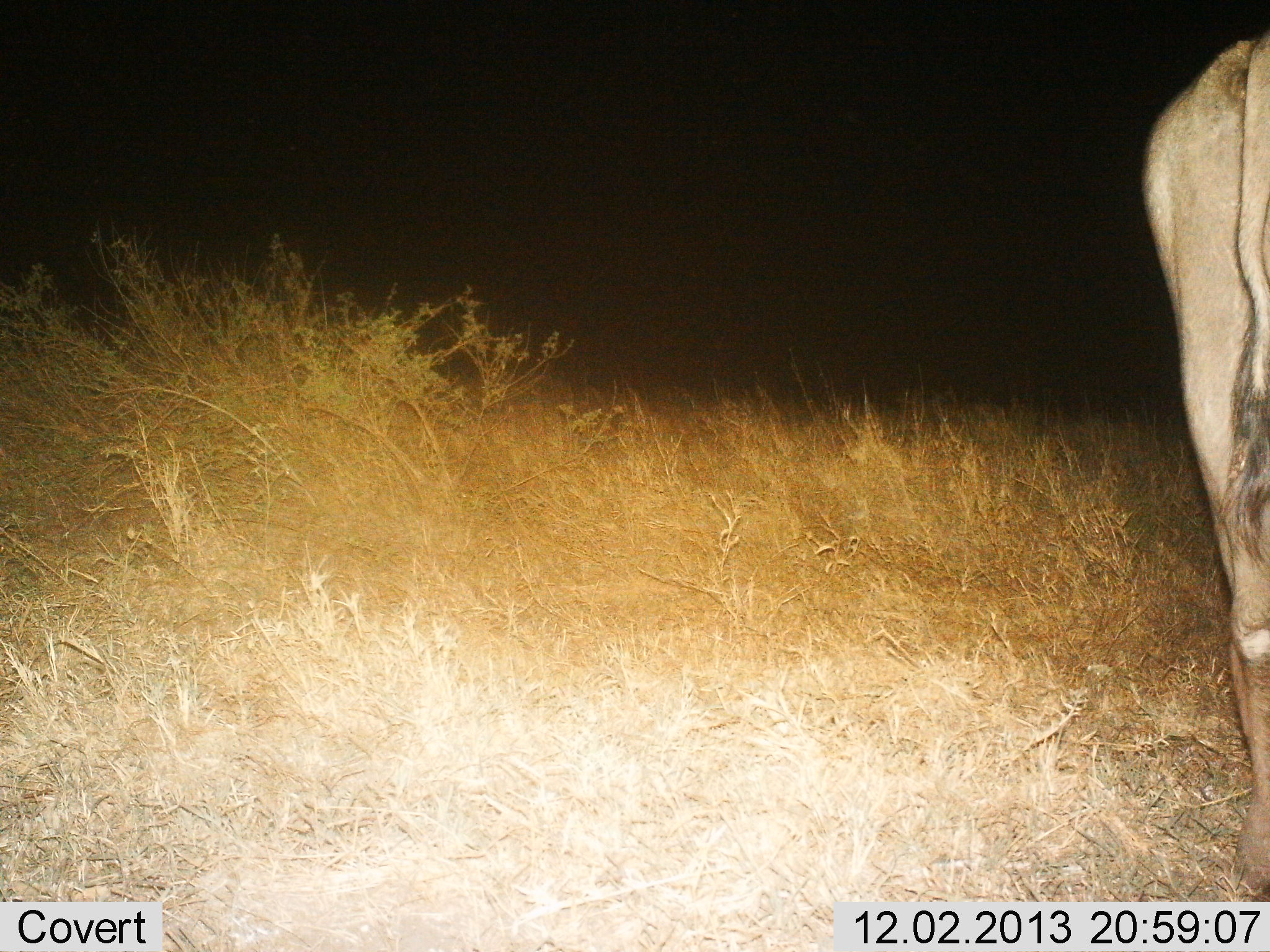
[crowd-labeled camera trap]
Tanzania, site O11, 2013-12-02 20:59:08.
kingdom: Animalia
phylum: Chordata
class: Mammalia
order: Artiodactyla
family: Bovidae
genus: Connochaetes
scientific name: Connochaetes taurinus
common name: blue wildebeest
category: wildebeest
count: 1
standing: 90%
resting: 0%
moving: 10%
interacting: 0%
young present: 0%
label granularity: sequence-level